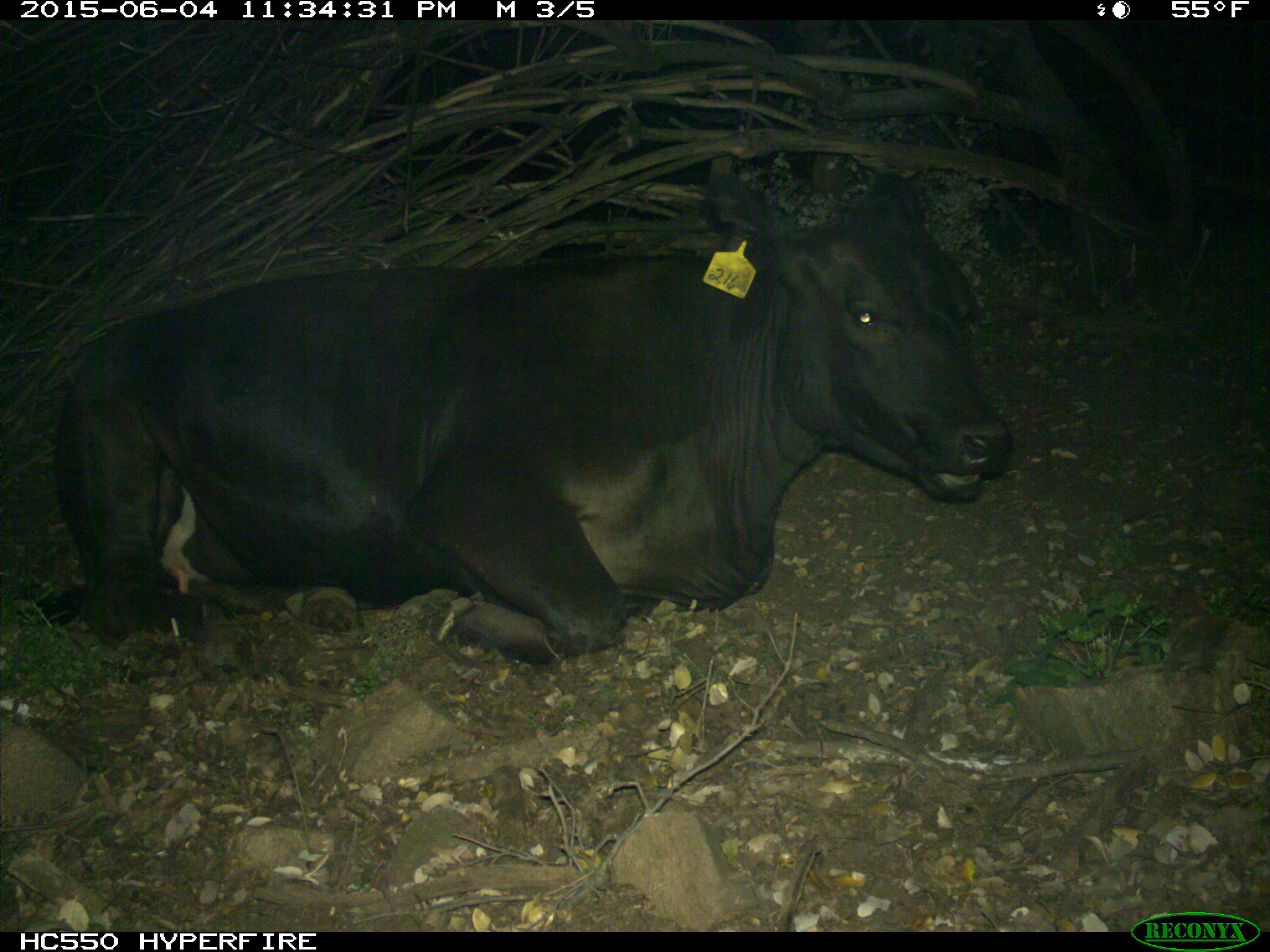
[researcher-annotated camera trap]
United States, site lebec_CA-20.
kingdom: Animalia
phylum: Chordata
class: Mammalia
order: Artiodactyla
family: Bovidae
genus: Bos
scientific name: Bos taurus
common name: domestic cow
Bos taurus (domestic cow).